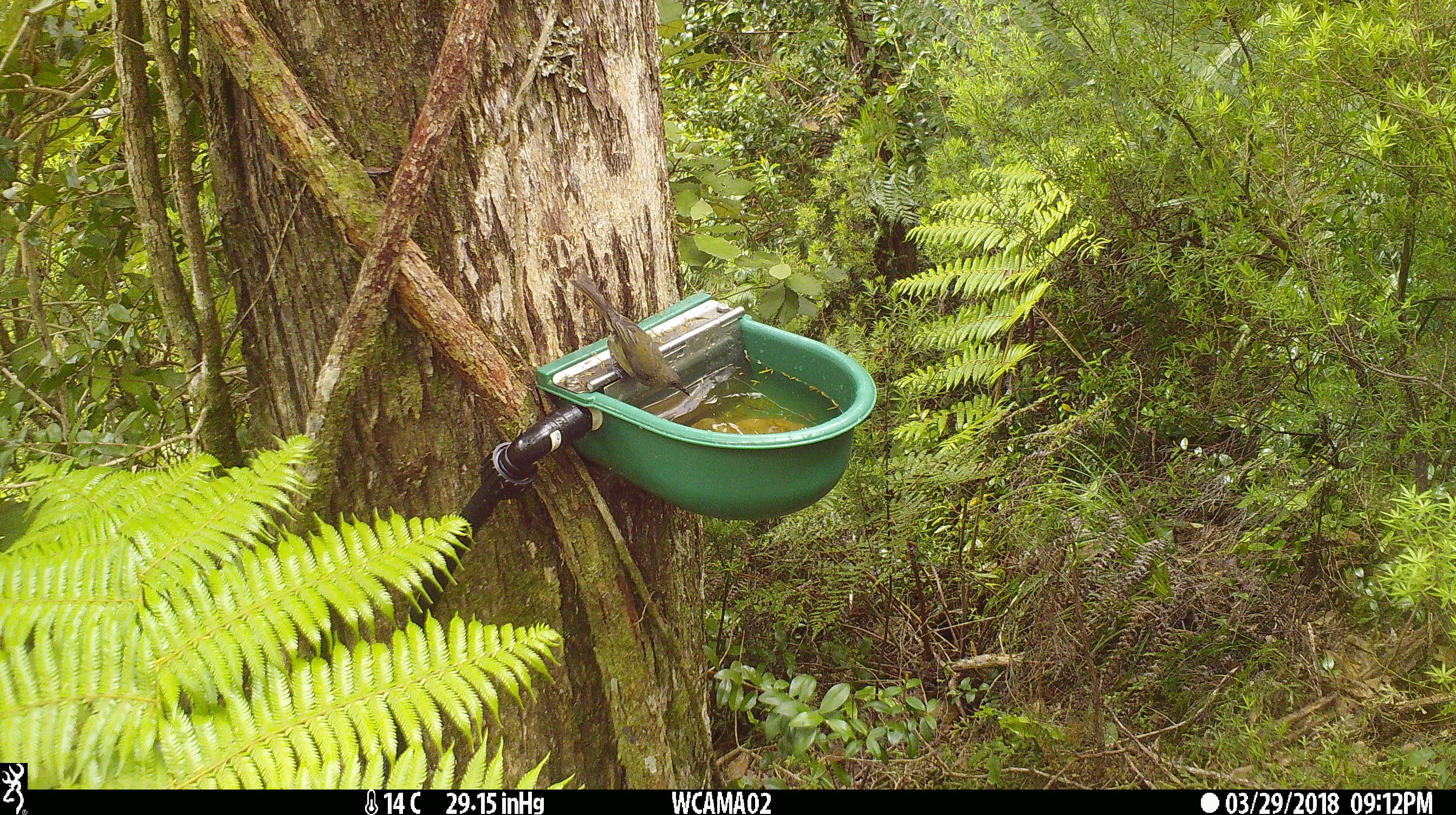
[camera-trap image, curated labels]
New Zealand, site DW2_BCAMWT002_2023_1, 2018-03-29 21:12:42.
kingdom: Animalia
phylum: Chordata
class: Aves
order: Passeriformes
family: Meliphagidae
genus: Anthornis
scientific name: Anthornis melanura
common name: new zealand bellbird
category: bellbird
Bellbird (new zealand bellbird) (Anthornis melanura).